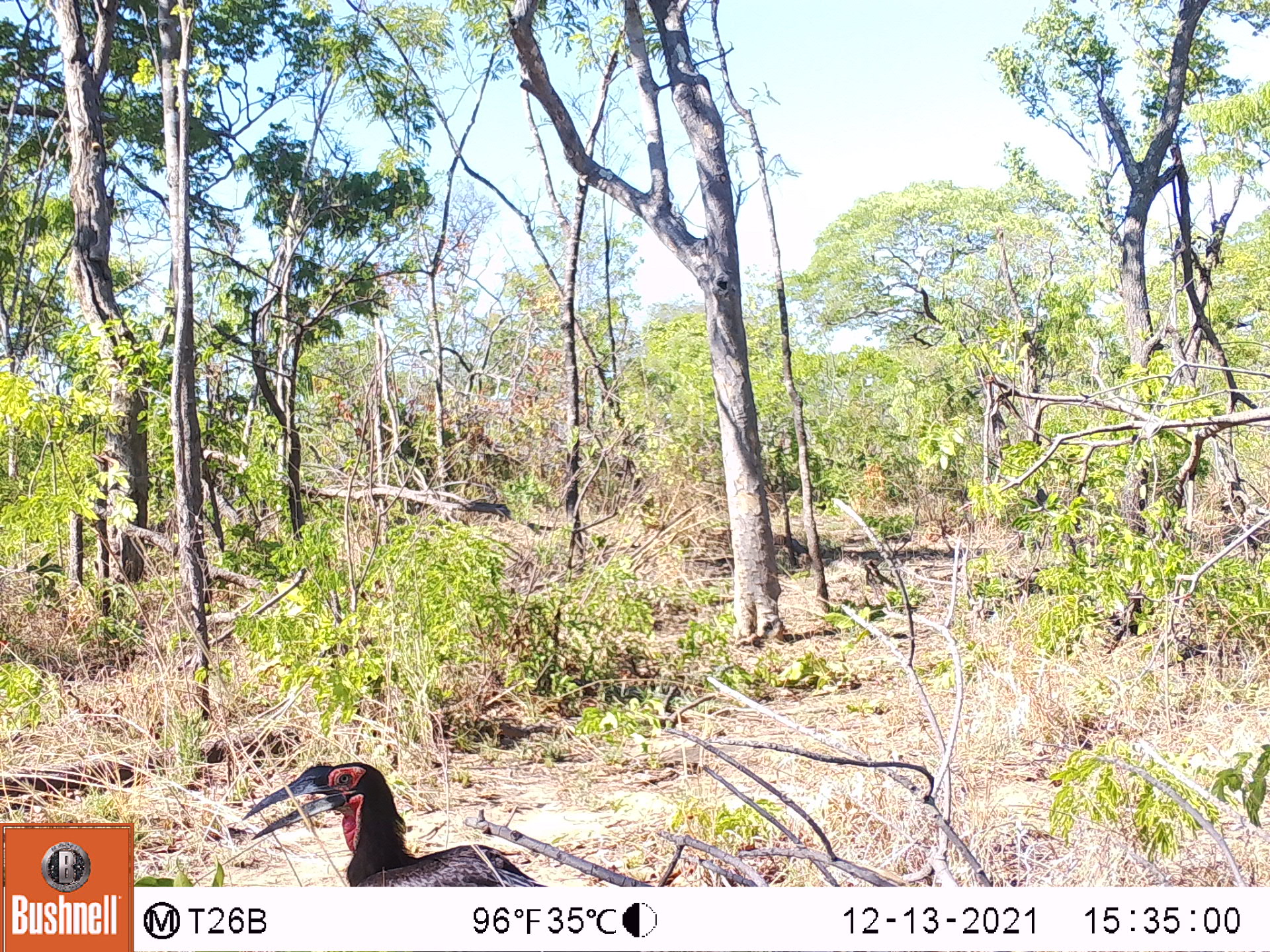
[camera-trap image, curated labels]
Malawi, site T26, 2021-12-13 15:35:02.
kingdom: Animalia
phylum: Chordata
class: Aves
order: Bucerotiformes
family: Bucorvidae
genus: Bucorvus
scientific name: Bucorvus leadbeateri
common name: southern ground hornbill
Southern ground hornbill (Bucorvus leadbeateri), count 1.